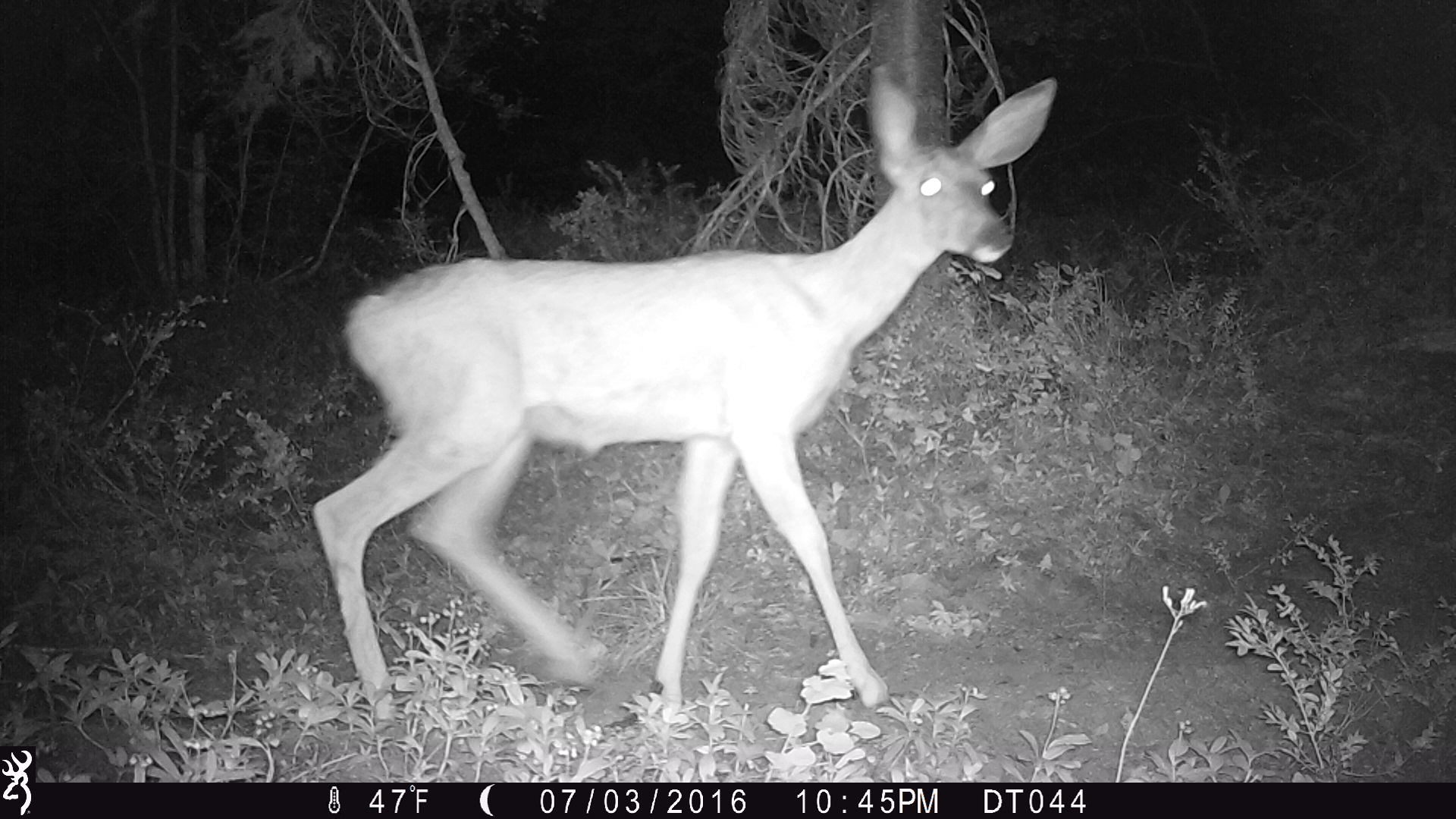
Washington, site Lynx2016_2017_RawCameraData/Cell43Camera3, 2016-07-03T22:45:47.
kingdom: Animalia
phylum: Chordata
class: Mammalia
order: Artiodactyla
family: Cervidae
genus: Odocoileus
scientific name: Odocoileus hemionus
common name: mule deer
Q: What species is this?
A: Odocoileus hemionus (mule deer).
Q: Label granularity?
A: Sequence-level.